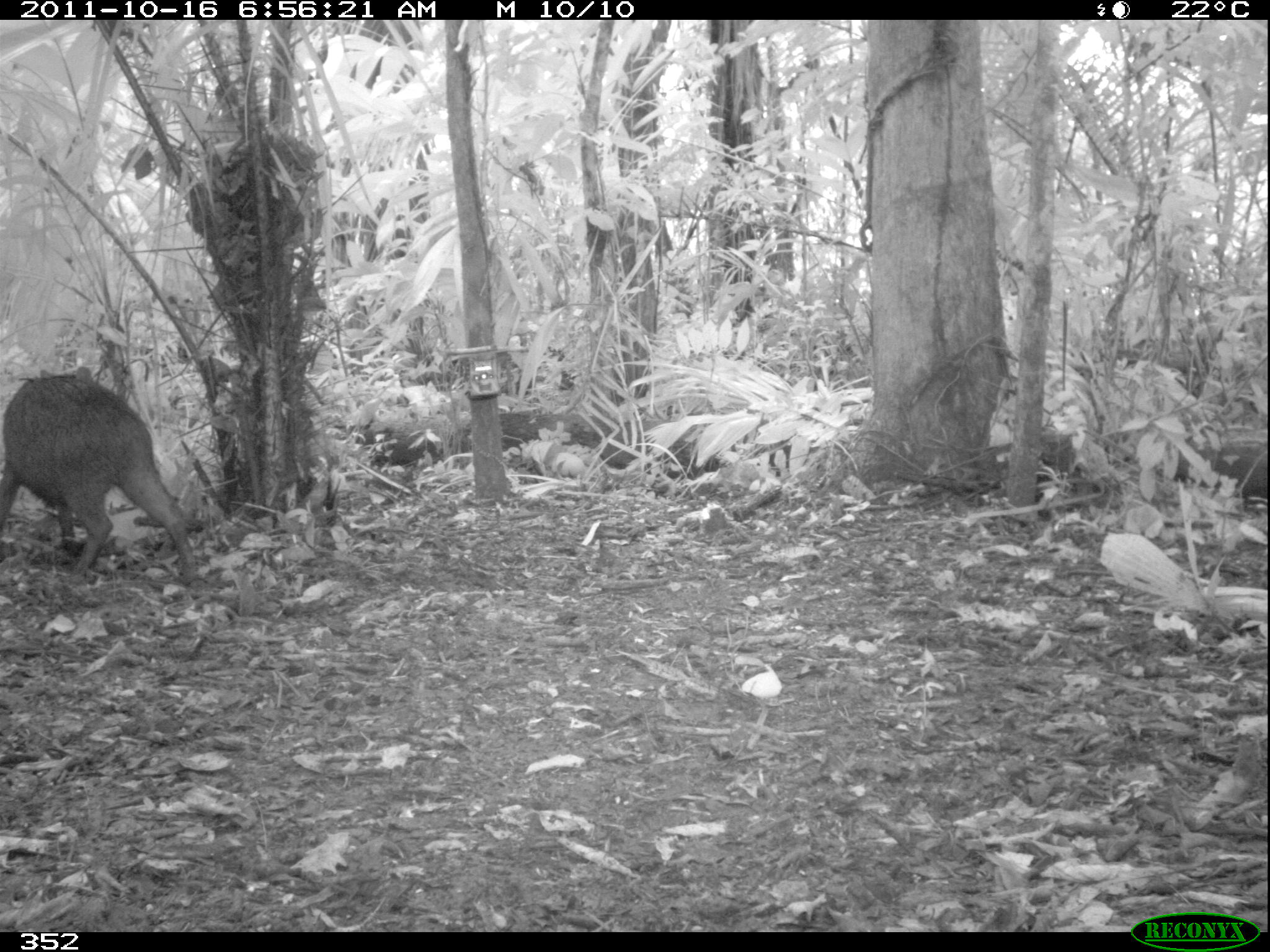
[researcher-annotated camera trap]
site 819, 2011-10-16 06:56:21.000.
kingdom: Animalia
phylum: Chordata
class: Mammalia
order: Artiodactyla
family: Tayassuidae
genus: Tayassu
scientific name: Tayassu pecari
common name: white-lipped peccary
Tayassu pecari (white-lipped peccary).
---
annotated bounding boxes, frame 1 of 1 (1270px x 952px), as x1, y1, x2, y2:
tayassu pecari: 0, 365, 199, 586